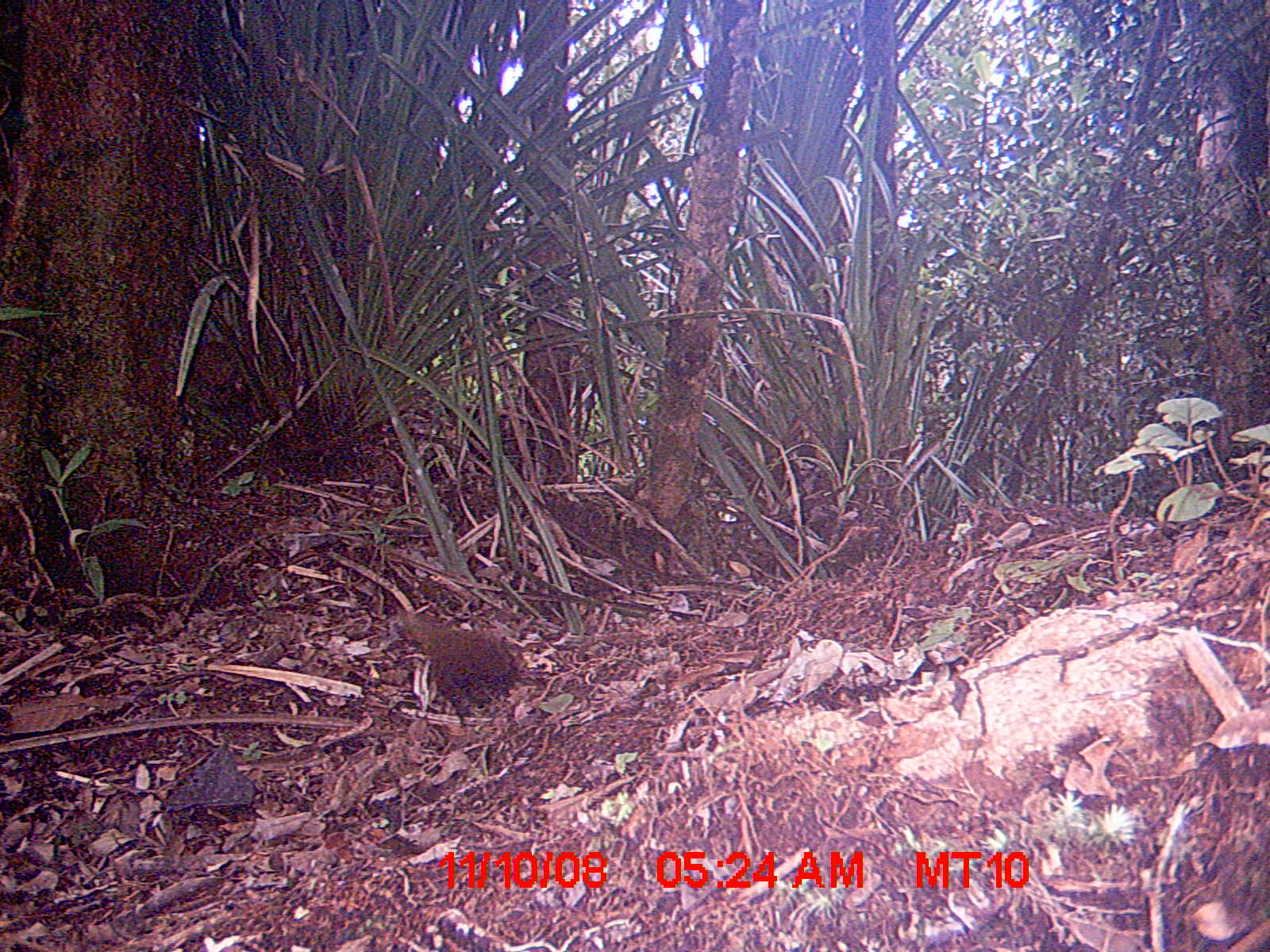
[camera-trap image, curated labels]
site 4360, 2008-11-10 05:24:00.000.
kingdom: Animalia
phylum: Chordata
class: Aves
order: Coraciiformes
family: Brachypteraciidae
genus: Brachypteracias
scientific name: Brachypteracias squamiger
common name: scaly ground-roller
Brachypteracias squamiger (scaly ground-roller), count 1.